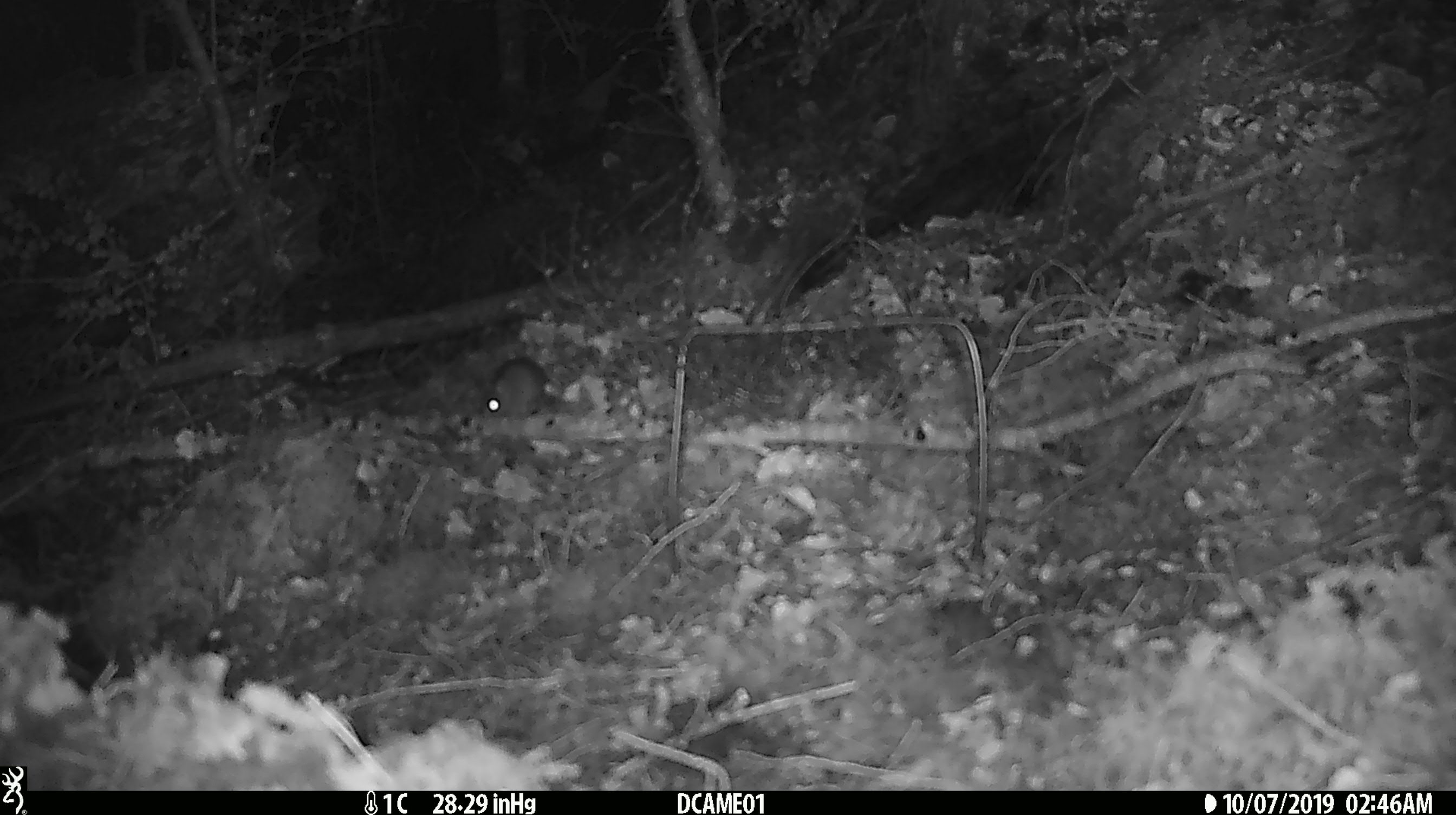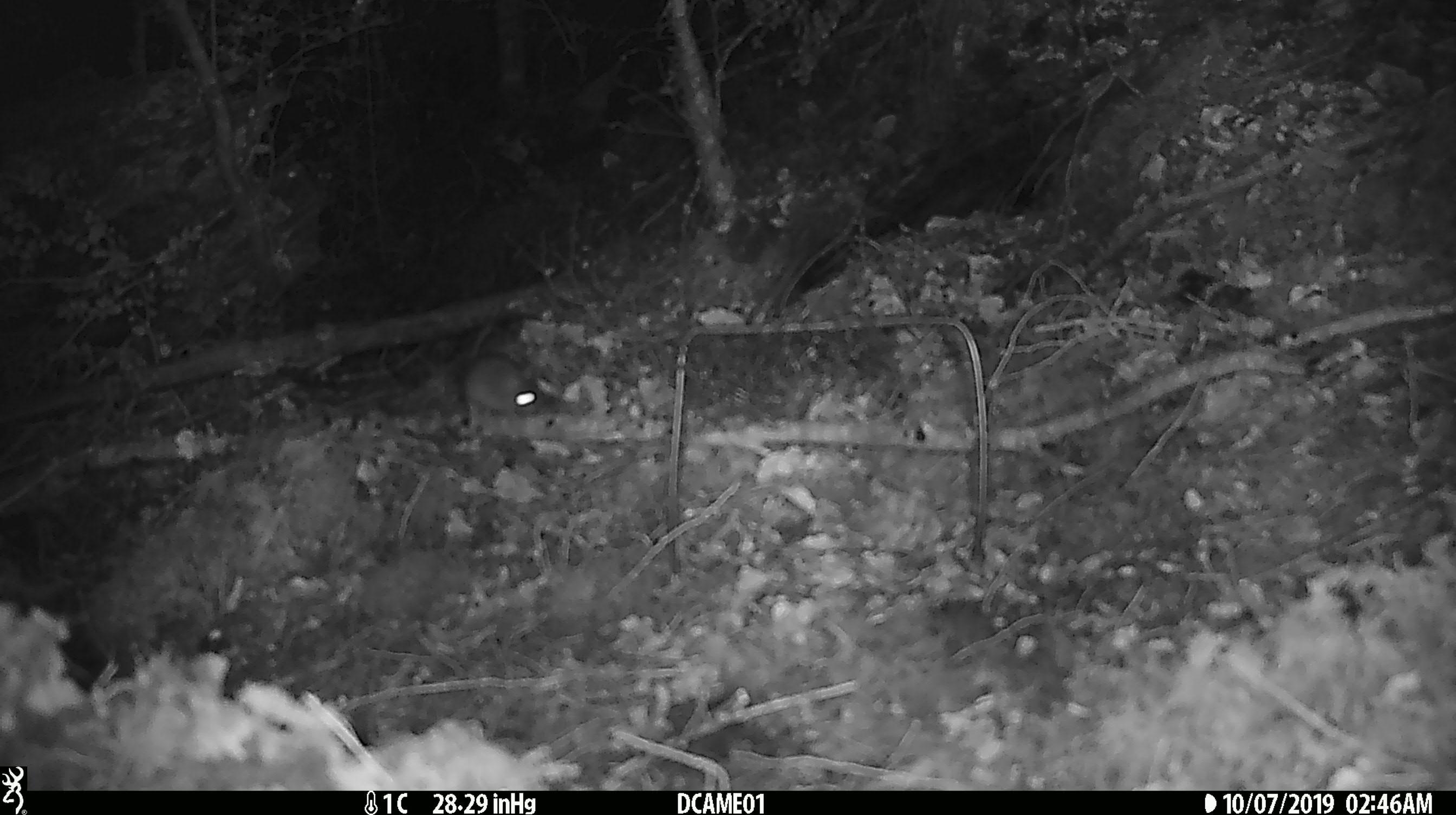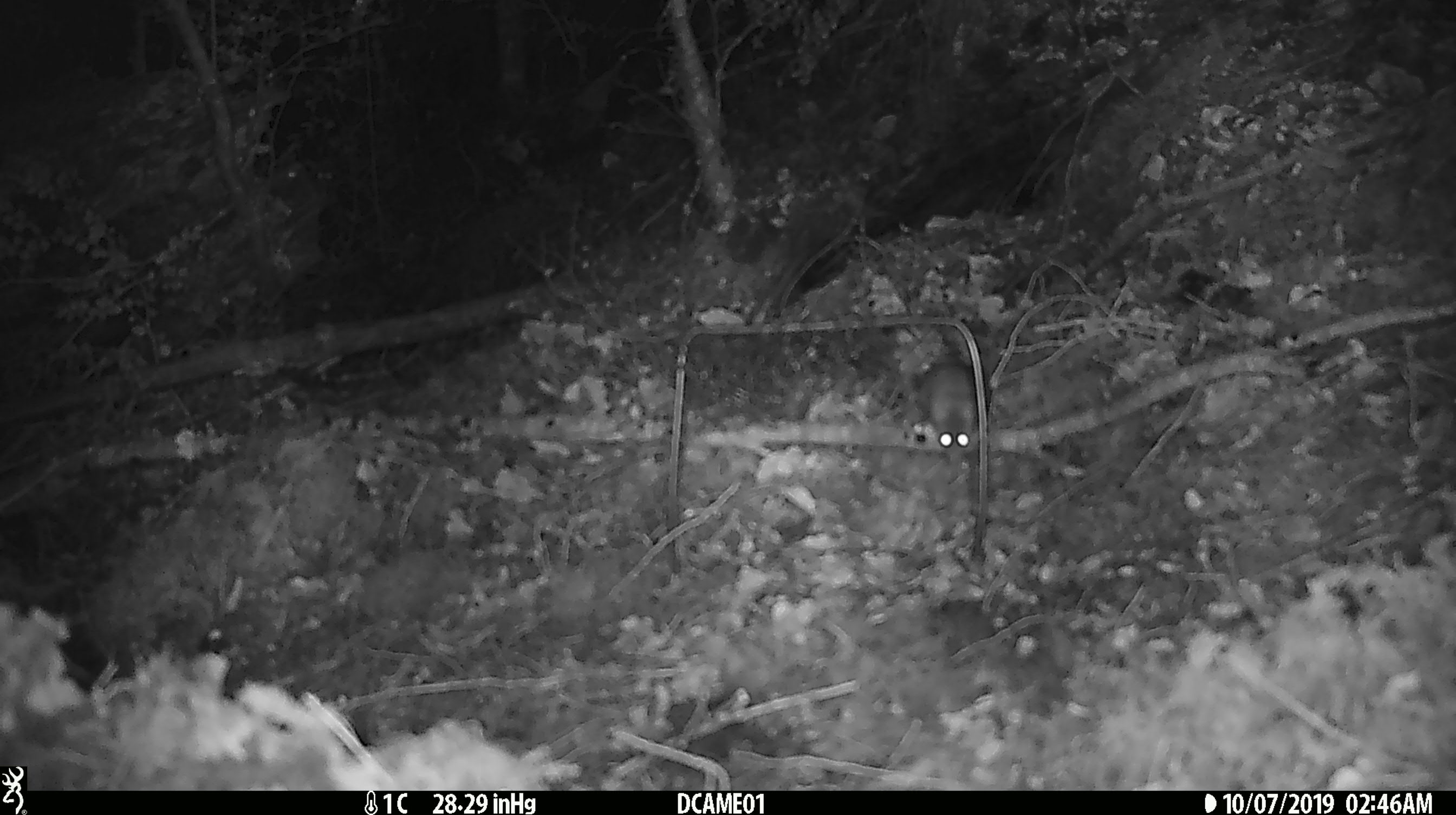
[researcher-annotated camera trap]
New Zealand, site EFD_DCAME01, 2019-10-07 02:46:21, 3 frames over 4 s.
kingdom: Animalia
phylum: Chordata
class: Mammalia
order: Rodentia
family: Muridae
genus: Mus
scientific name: Mus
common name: mouse